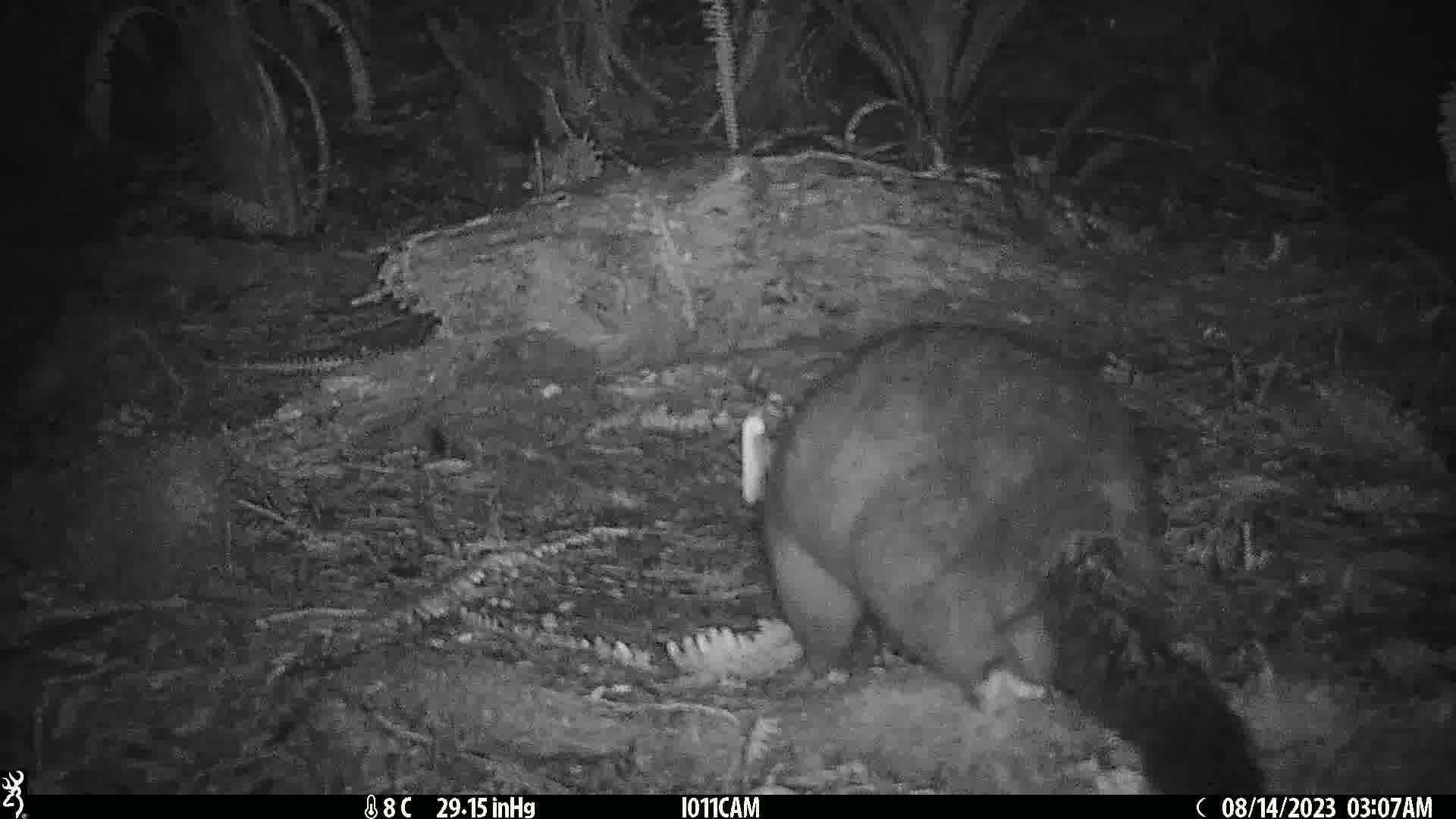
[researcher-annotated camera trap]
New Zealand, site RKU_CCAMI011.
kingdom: Animalia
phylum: Chordata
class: Mammalia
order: Diprotodontia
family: Phalangeridae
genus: Trichosurus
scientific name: Trichosurus vulpecula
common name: common brushtail possum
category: possum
Possum (common brushtail possum) (Trichosurus vulpecula).